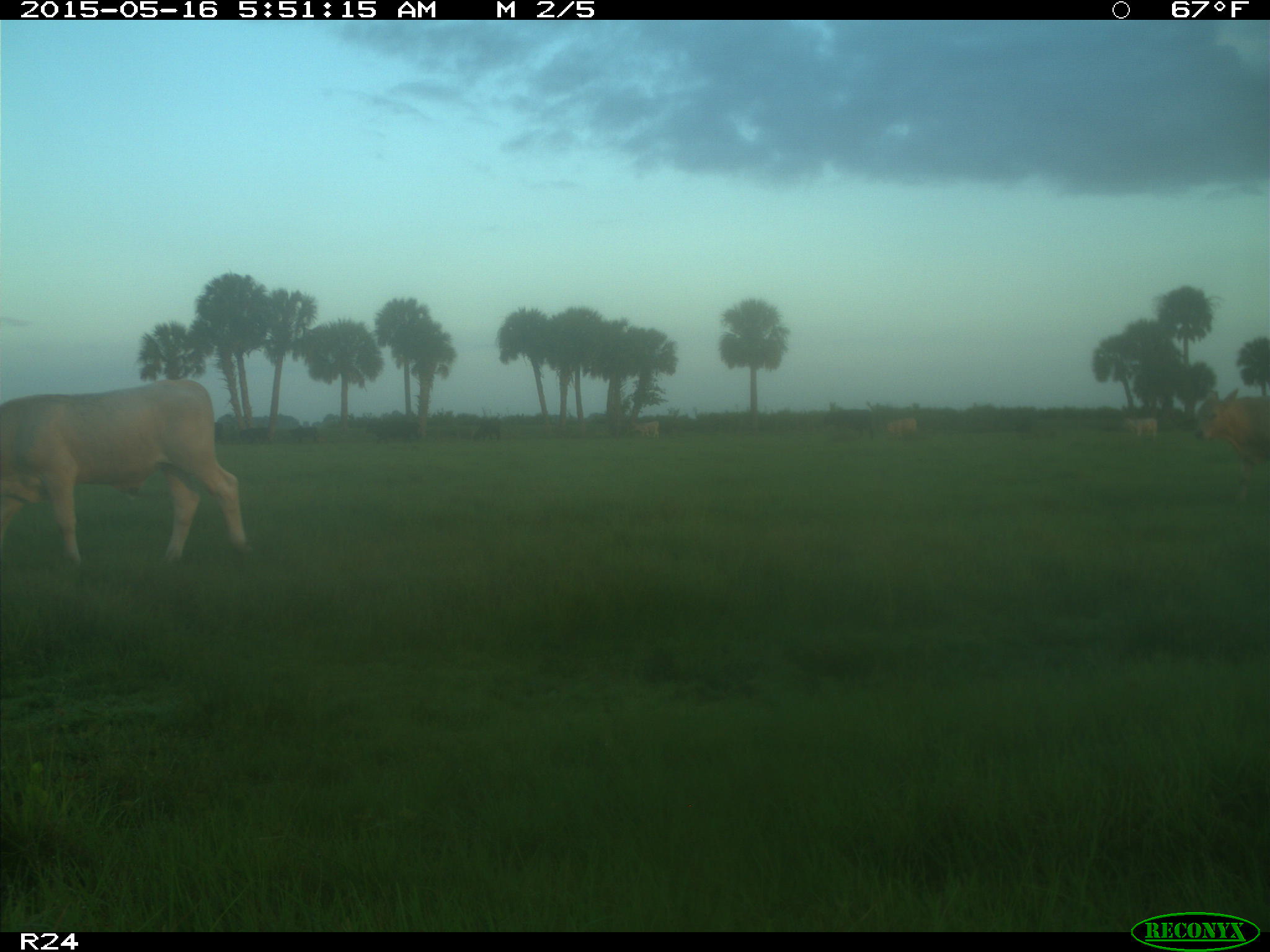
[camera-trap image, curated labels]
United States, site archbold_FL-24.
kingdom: Animalia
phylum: Chordata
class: Mammalia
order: Artiodactyla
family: Bovidae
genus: Bos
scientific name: Bos taurus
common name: domestic cow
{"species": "Bos taurus (domestic cow)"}